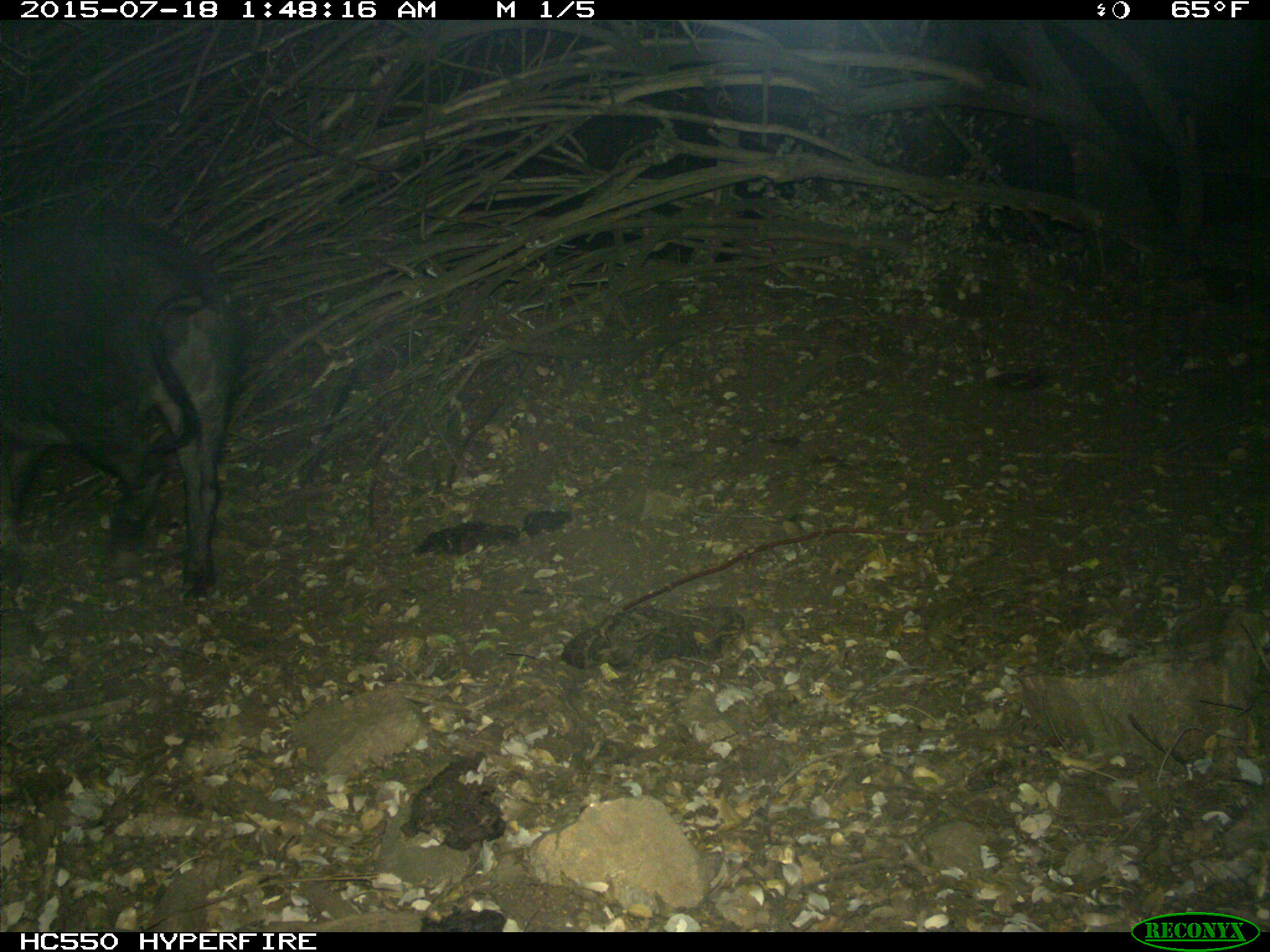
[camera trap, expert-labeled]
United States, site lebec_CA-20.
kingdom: Animalia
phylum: Chordata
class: Mammalia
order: Artiodactyla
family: Suidae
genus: Sus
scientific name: Sus scrofa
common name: wild boar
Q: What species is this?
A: Sus scrofa (wild boar).